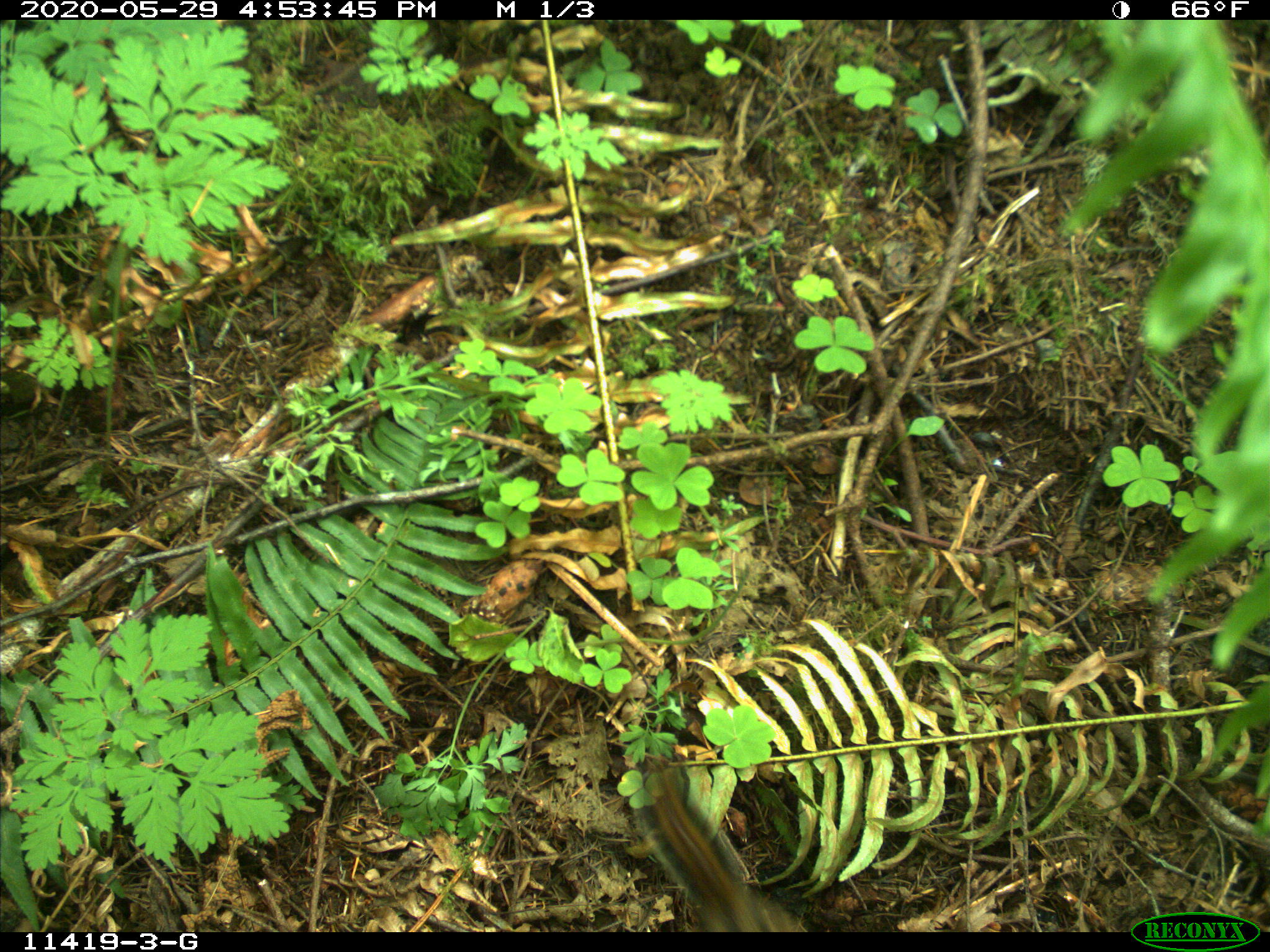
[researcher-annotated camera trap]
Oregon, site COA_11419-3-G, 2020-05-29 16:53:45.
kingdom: Animalia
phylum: Chordata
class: Mammalia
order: Rodentia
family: Sciuridae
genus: Neotamias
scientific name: Neotamias townsendii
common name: townsend's chipmunk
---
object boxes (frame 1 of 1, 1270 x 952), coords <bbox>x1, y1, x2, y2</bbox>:
townsend's chipmunk: <bbox>618, 745, 805, 922</bbox>